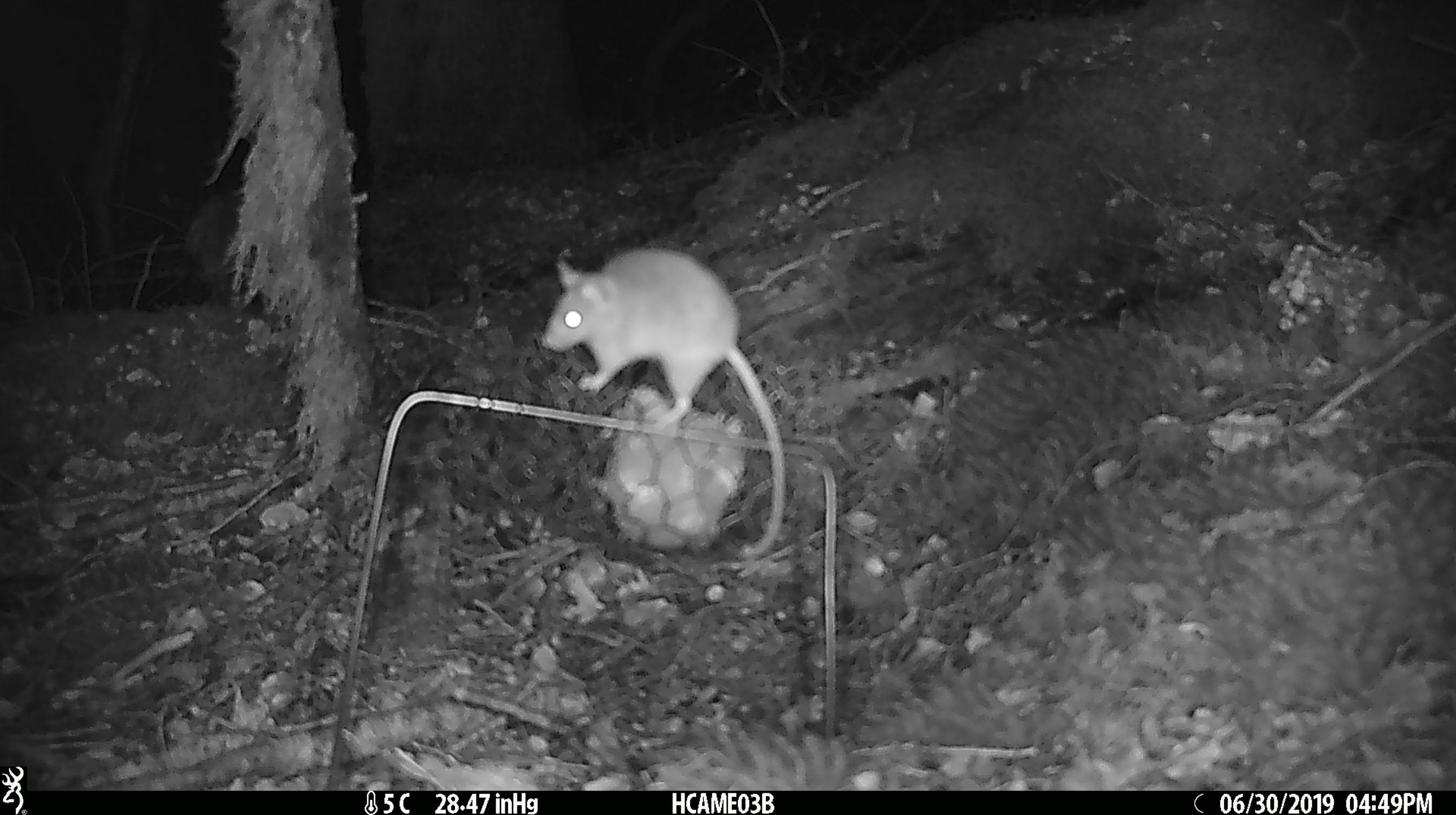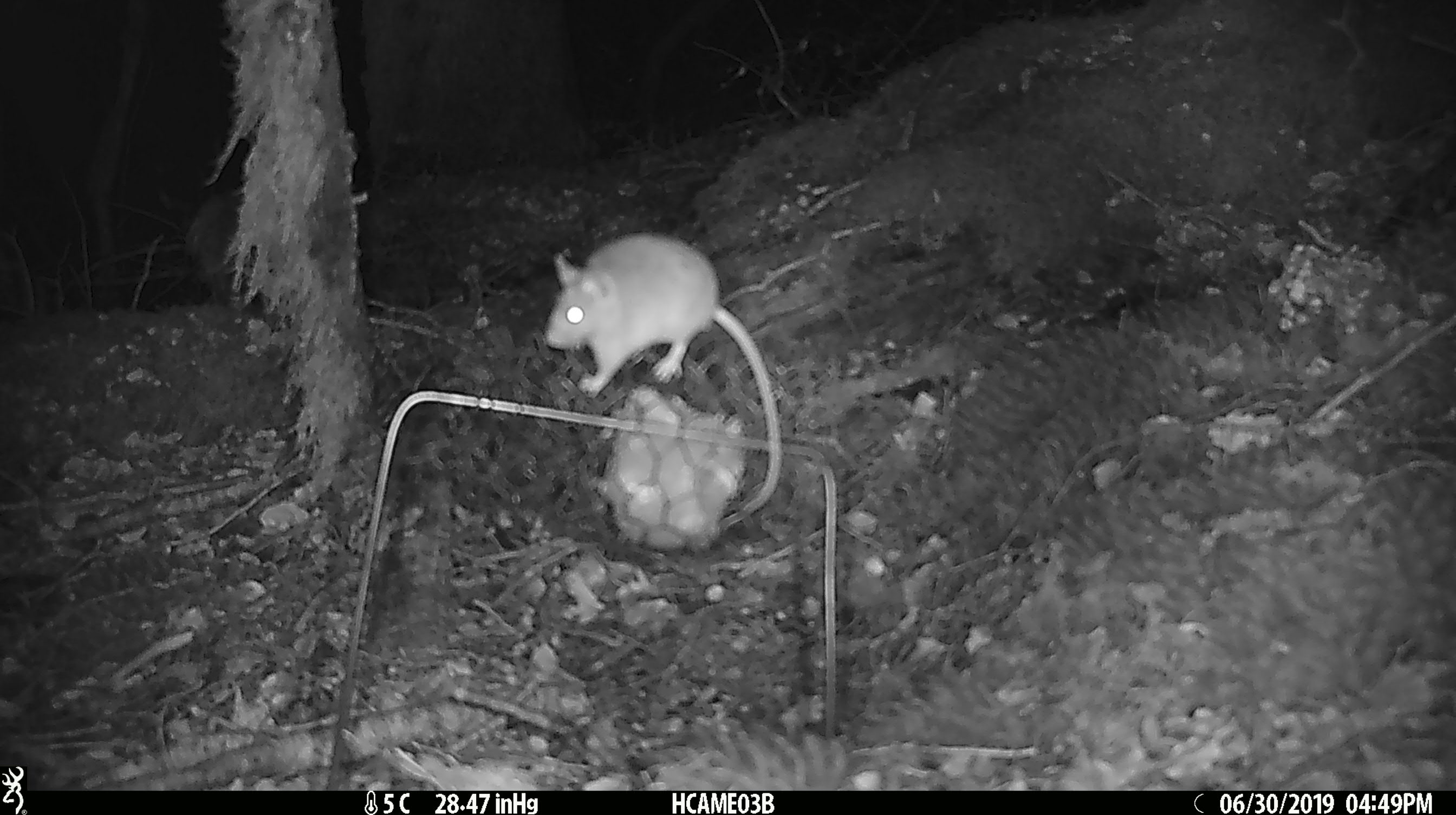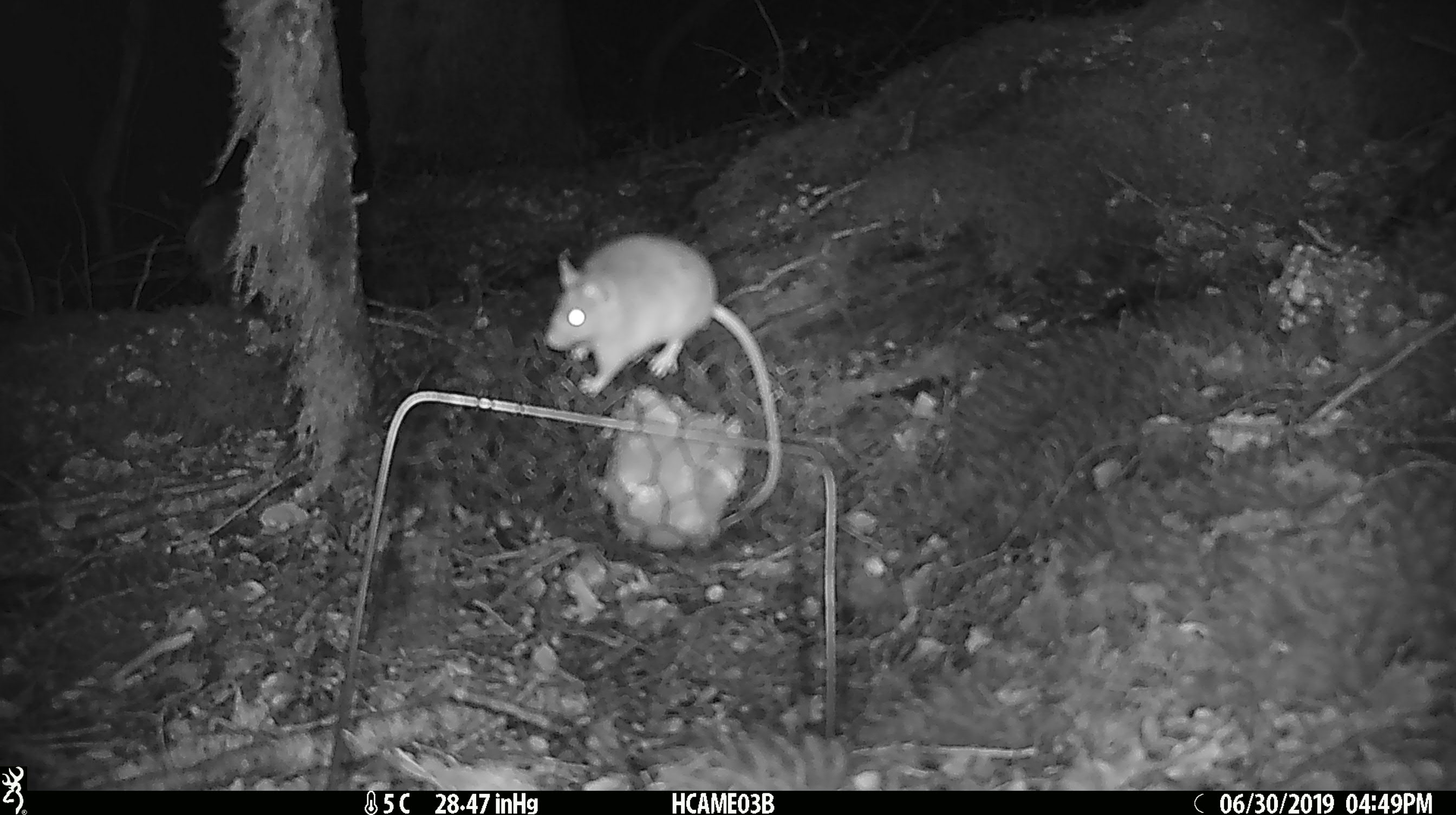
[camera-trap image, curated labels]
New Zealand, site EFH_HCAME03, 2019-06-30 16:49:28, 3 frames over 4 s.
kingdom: Animalia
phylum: Chordata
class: Mammalia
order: Rodentia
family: Muridae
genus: Mus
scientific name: Mus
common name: mouse